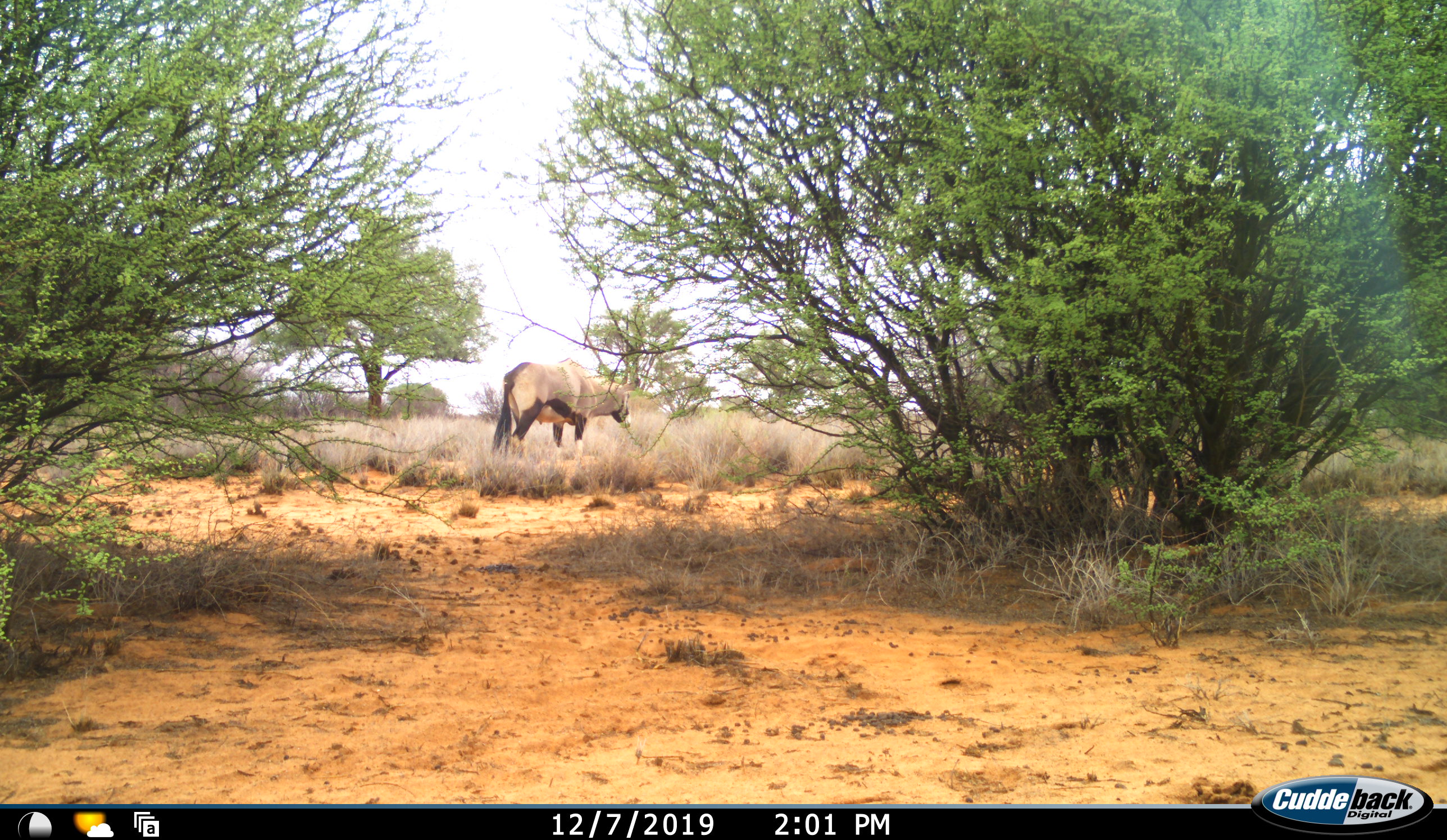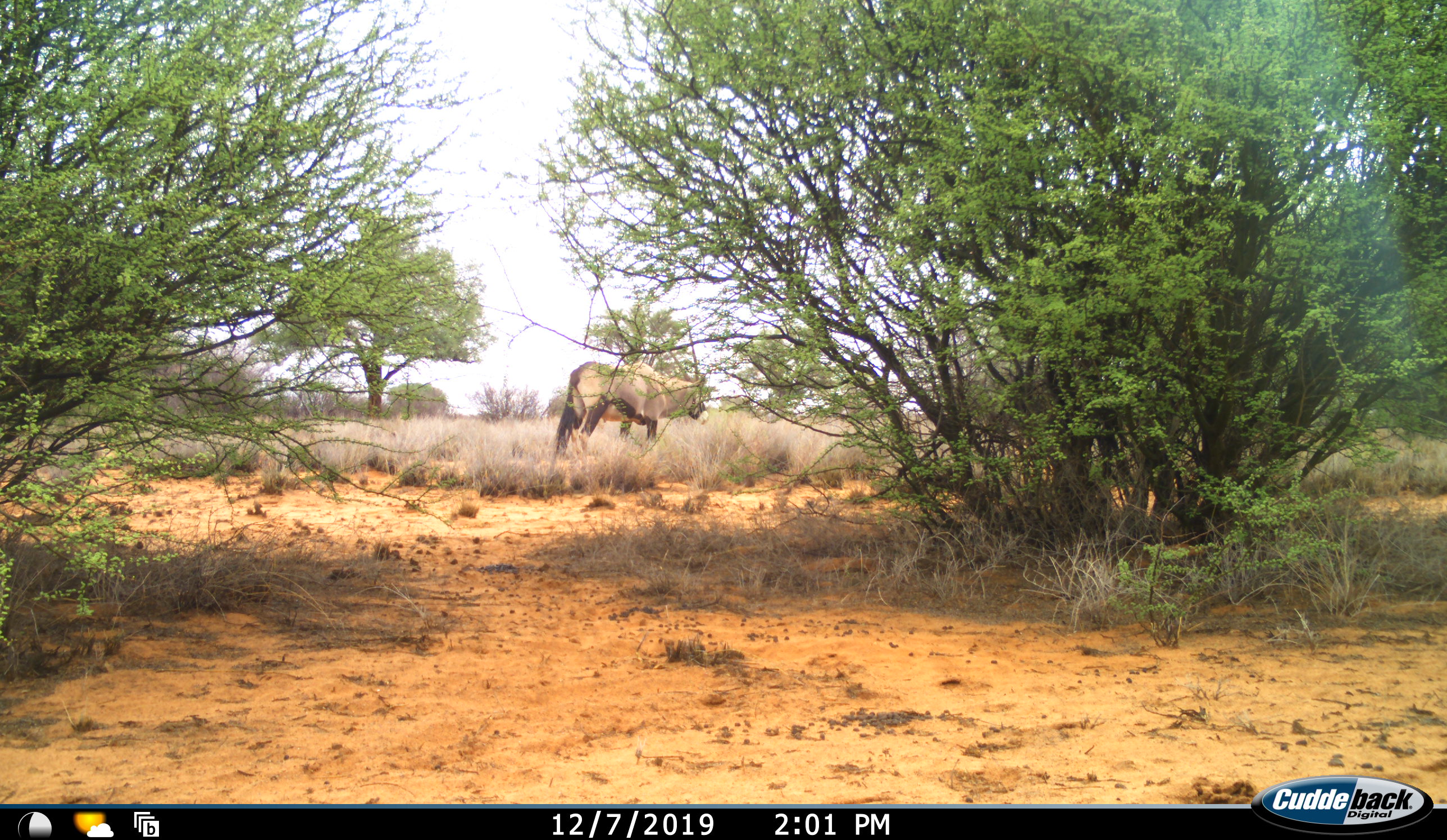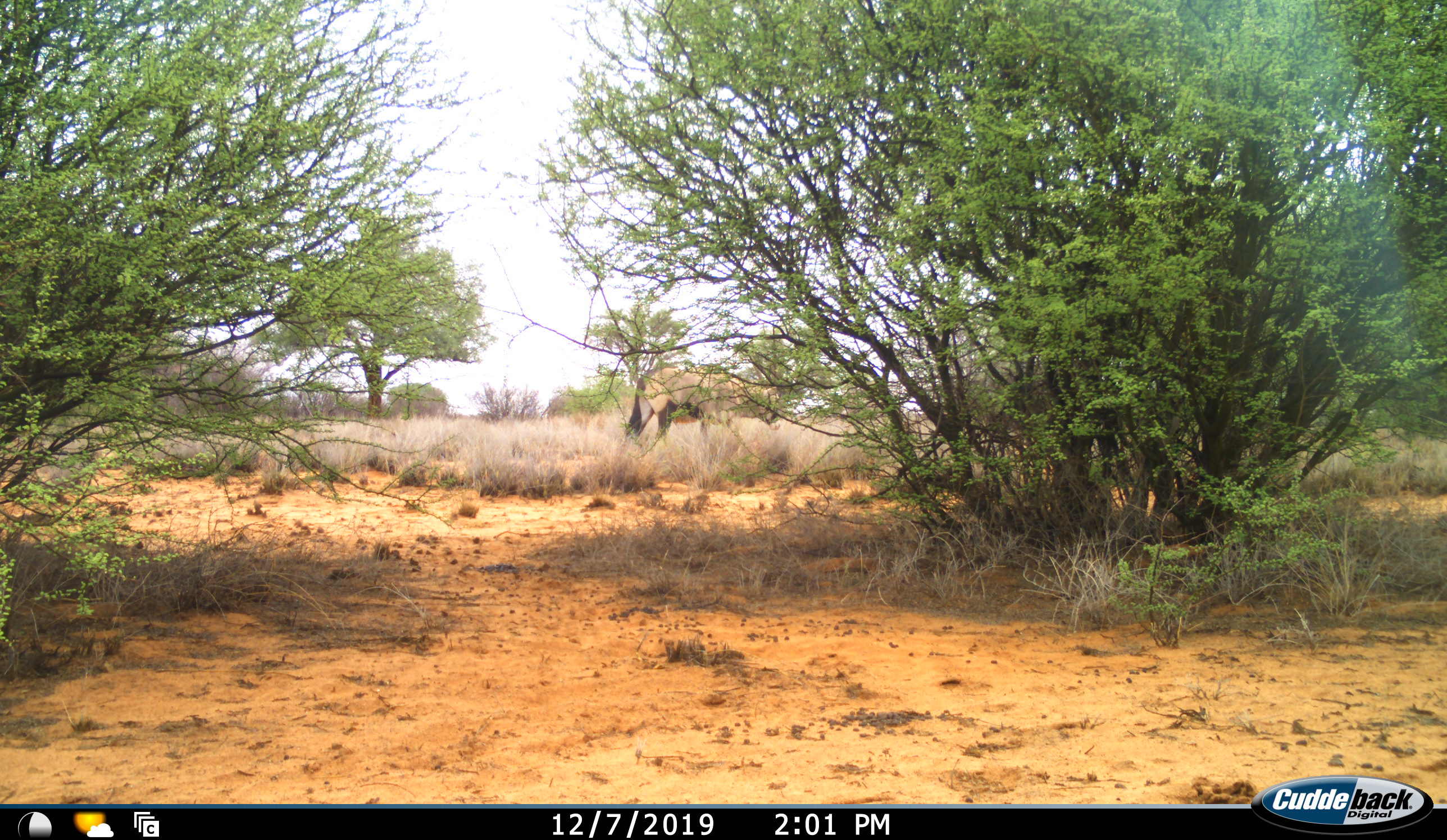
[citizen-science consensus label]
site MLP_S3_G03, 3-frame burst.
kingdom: Animalia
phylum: Chordata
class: Mammalia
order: Artiodactyla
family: Bovidae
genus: Oryx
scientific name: Oryx gazella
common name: gemsbok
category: oryx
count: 1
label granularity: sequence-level